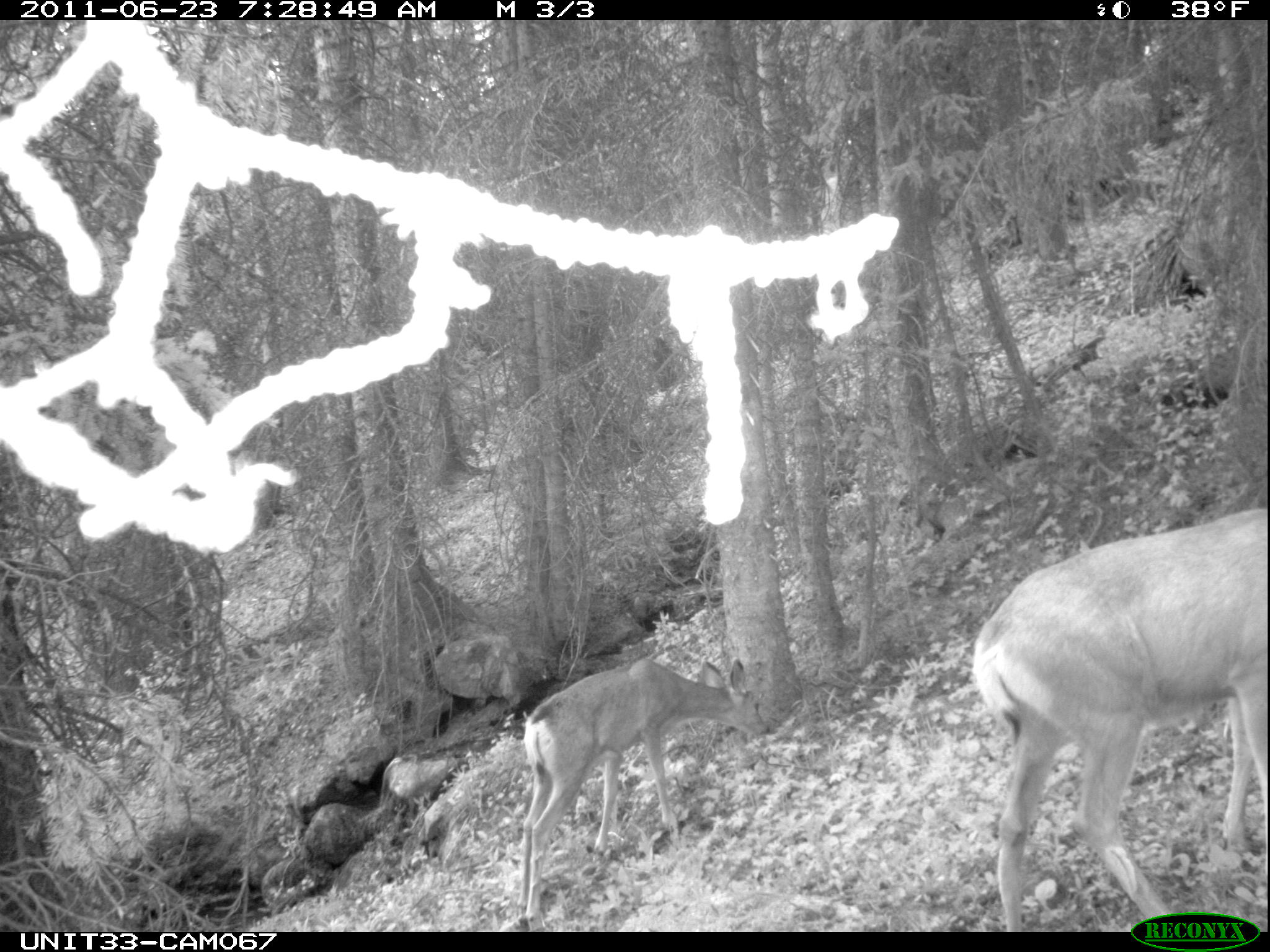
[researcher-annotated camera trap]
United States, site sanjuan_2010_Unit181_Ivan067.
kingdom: Animalia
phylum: Chordata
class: Mammalia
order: Artiodactyla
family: Cervidae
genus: Odocoileus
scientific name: Odocoileus hemionus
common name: mule deer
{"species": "Odocoileus hemionus (mule deer)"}